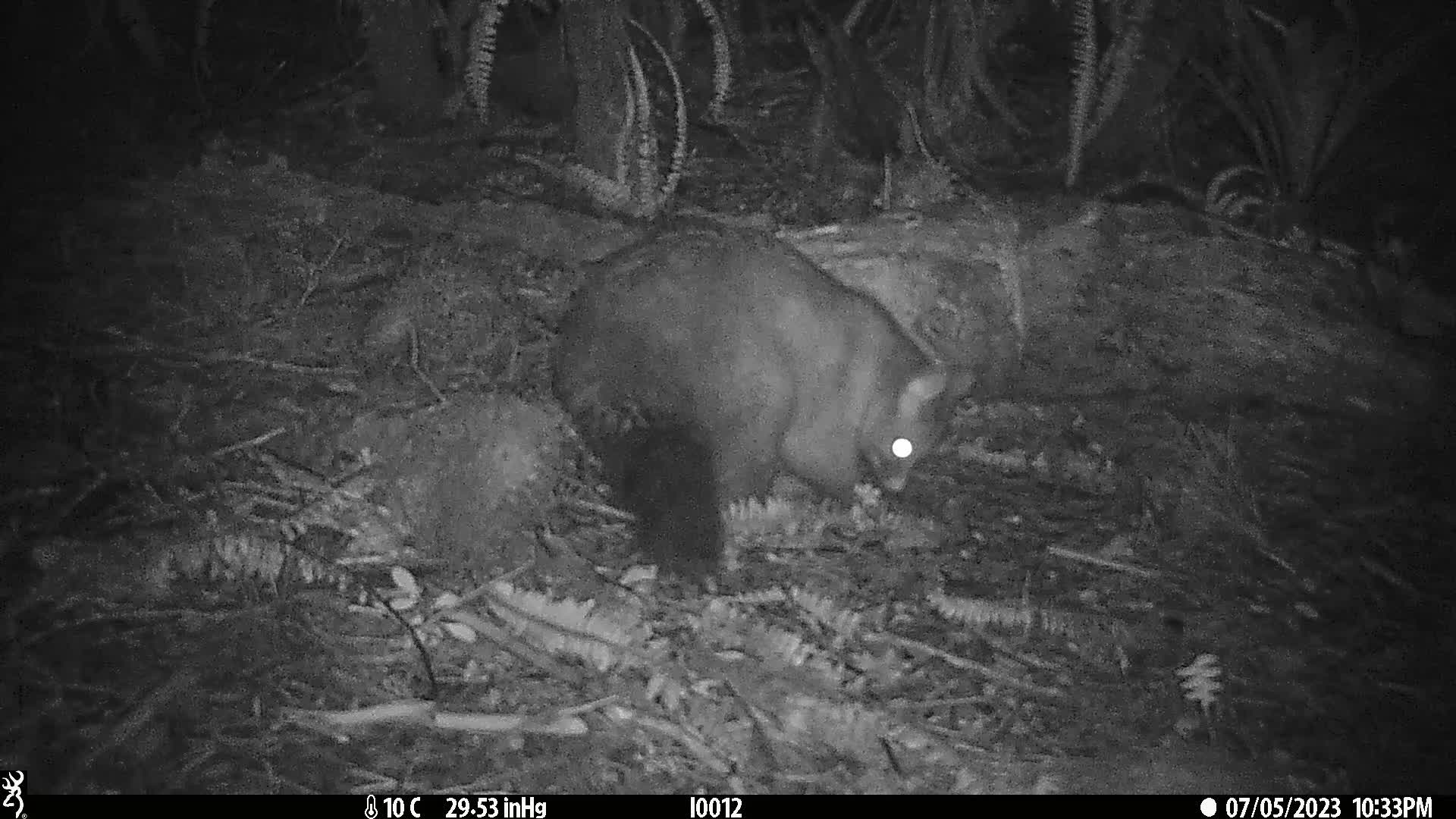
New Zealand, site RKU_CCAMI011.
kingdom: Animalia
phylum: Chordata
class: Mammalia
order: Diprotodontia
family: Phalangeridae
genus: Trichosurus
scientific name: Trichosurus vulpecula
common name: common brushtail possum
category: possum